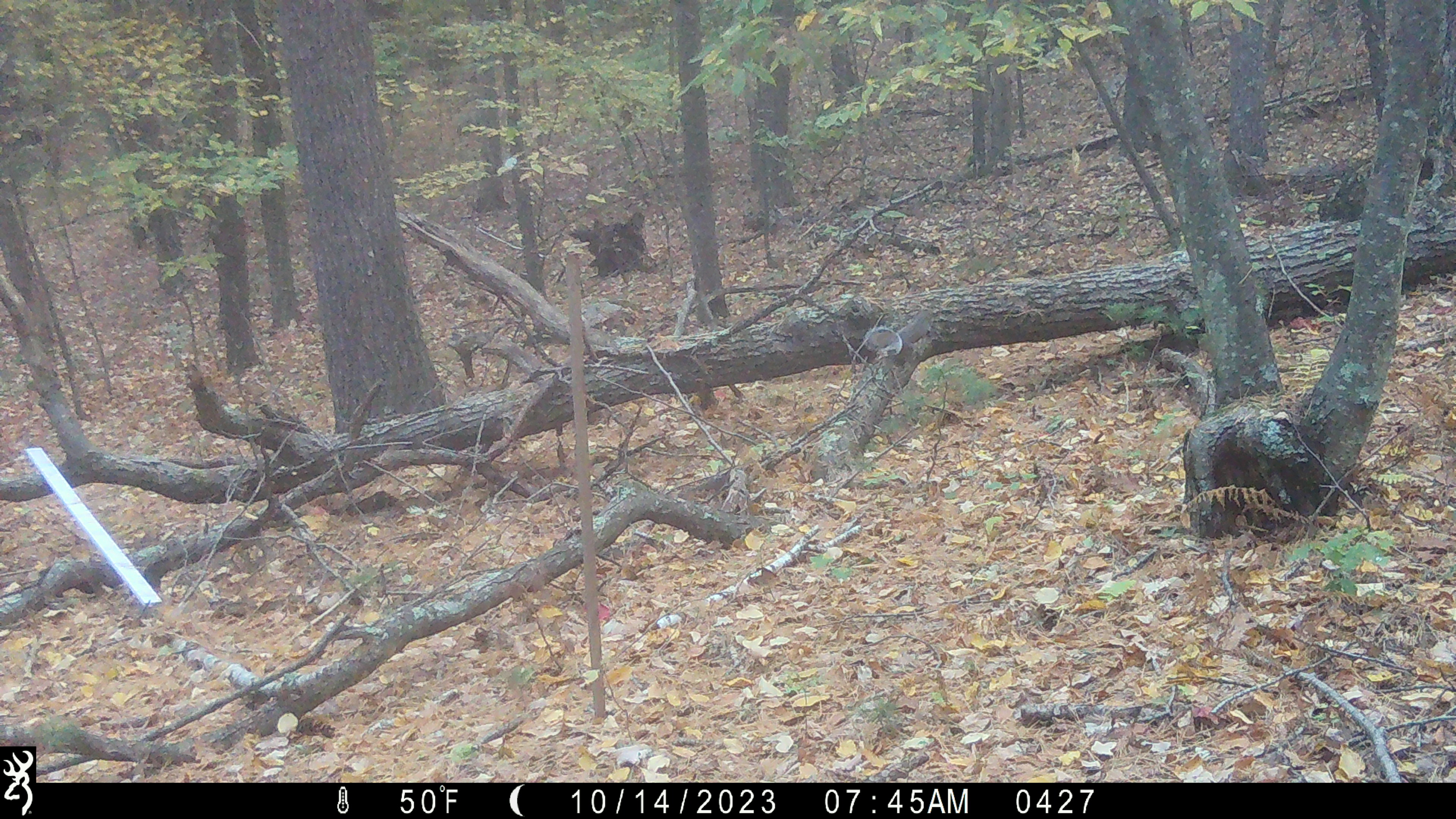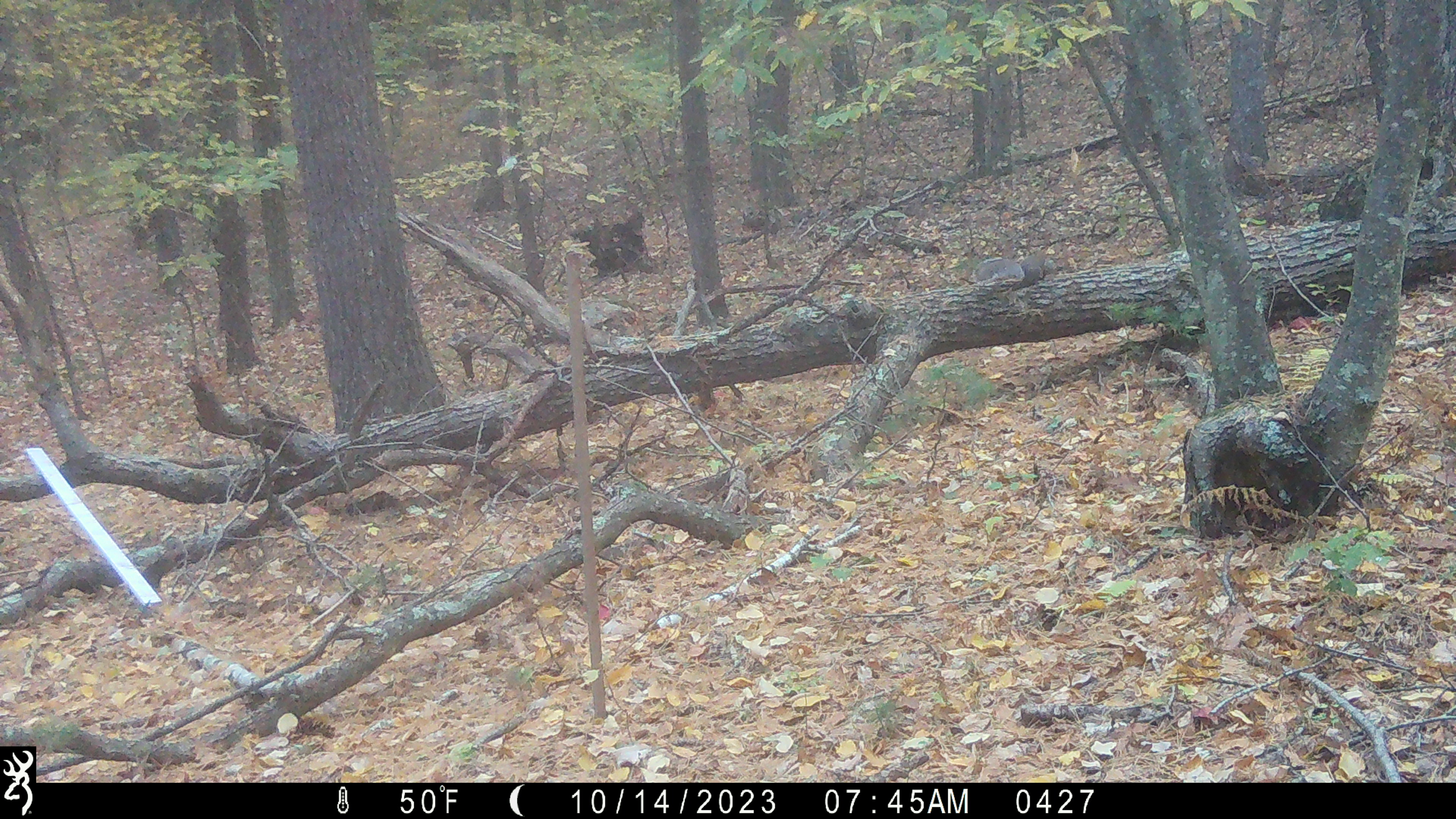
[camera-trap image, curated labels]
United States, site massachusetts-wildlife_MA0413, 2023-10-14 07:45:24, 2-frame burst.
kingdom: Animalia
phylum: Chordata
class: Mammalia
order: Rodentia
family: Sciuridae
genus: Sciurus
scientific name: Sciurus carolinensis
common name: gray squirrel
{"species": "gray squirrel (Sciurus carolinensis)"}